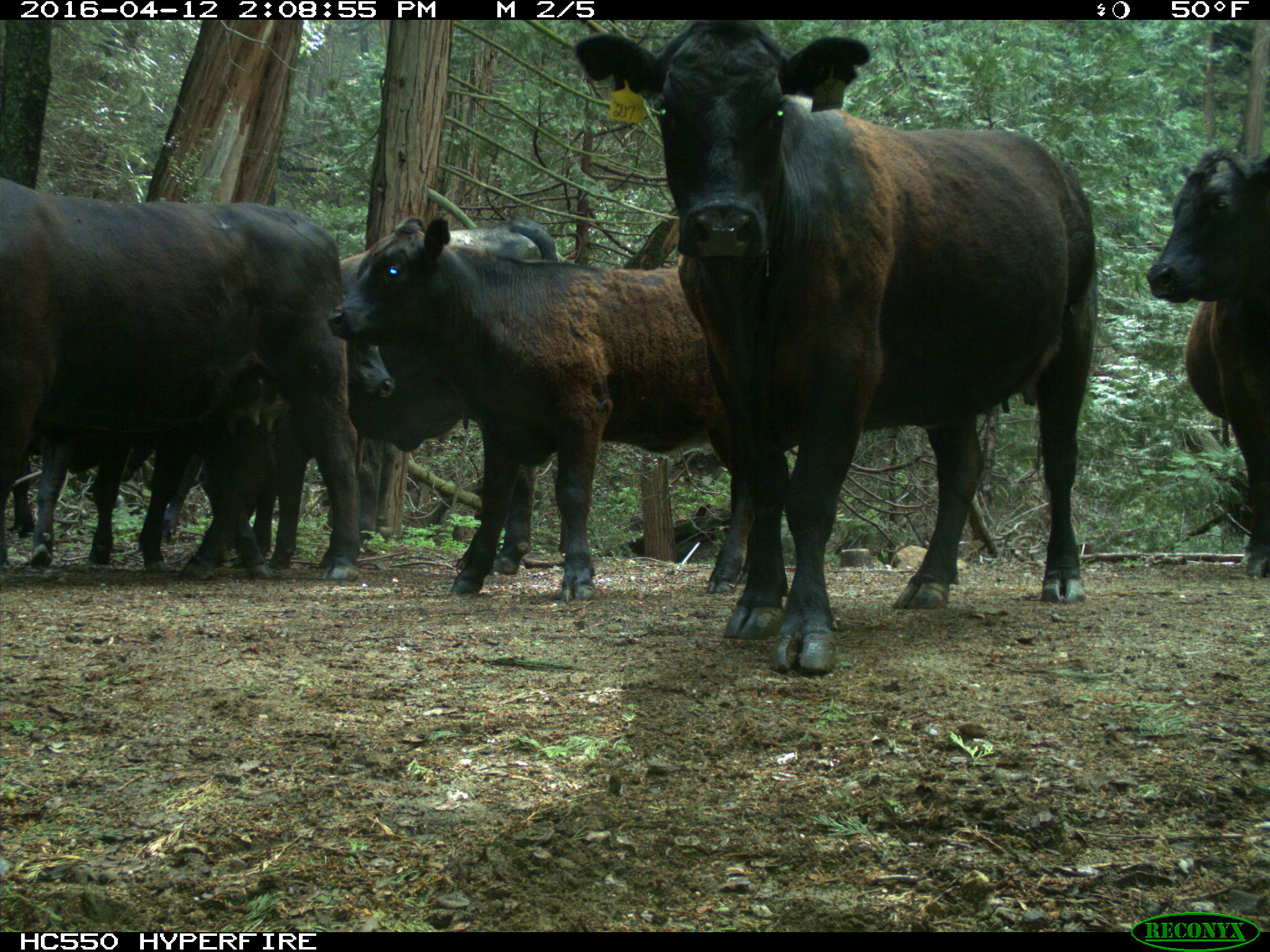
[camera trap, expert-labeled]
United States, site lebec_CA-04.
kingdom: Animalia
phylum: Chordata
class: Mammalia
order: Artiodactyla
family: Bovidae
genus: Bos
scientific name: Bos taurus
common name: domestic cow